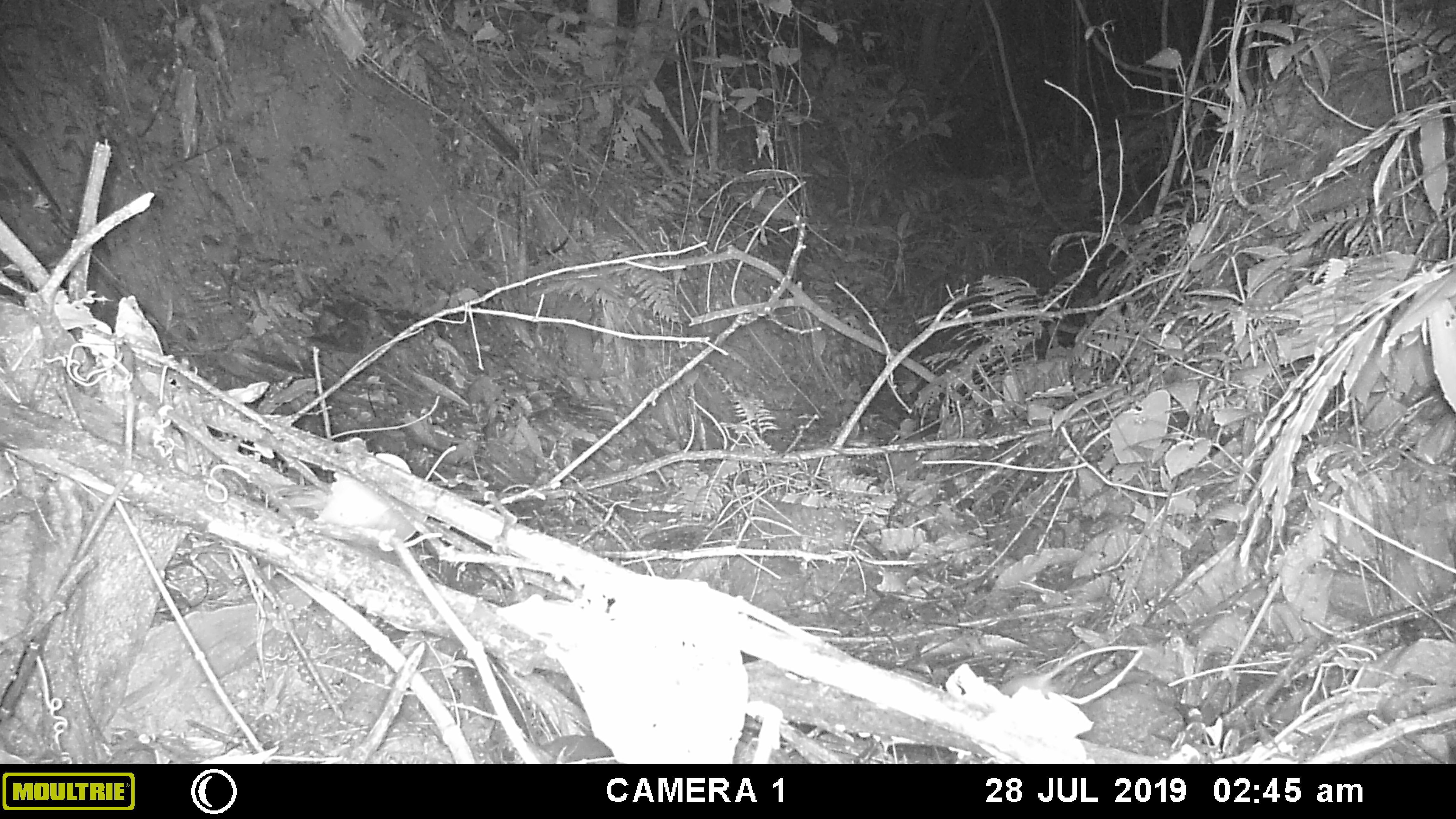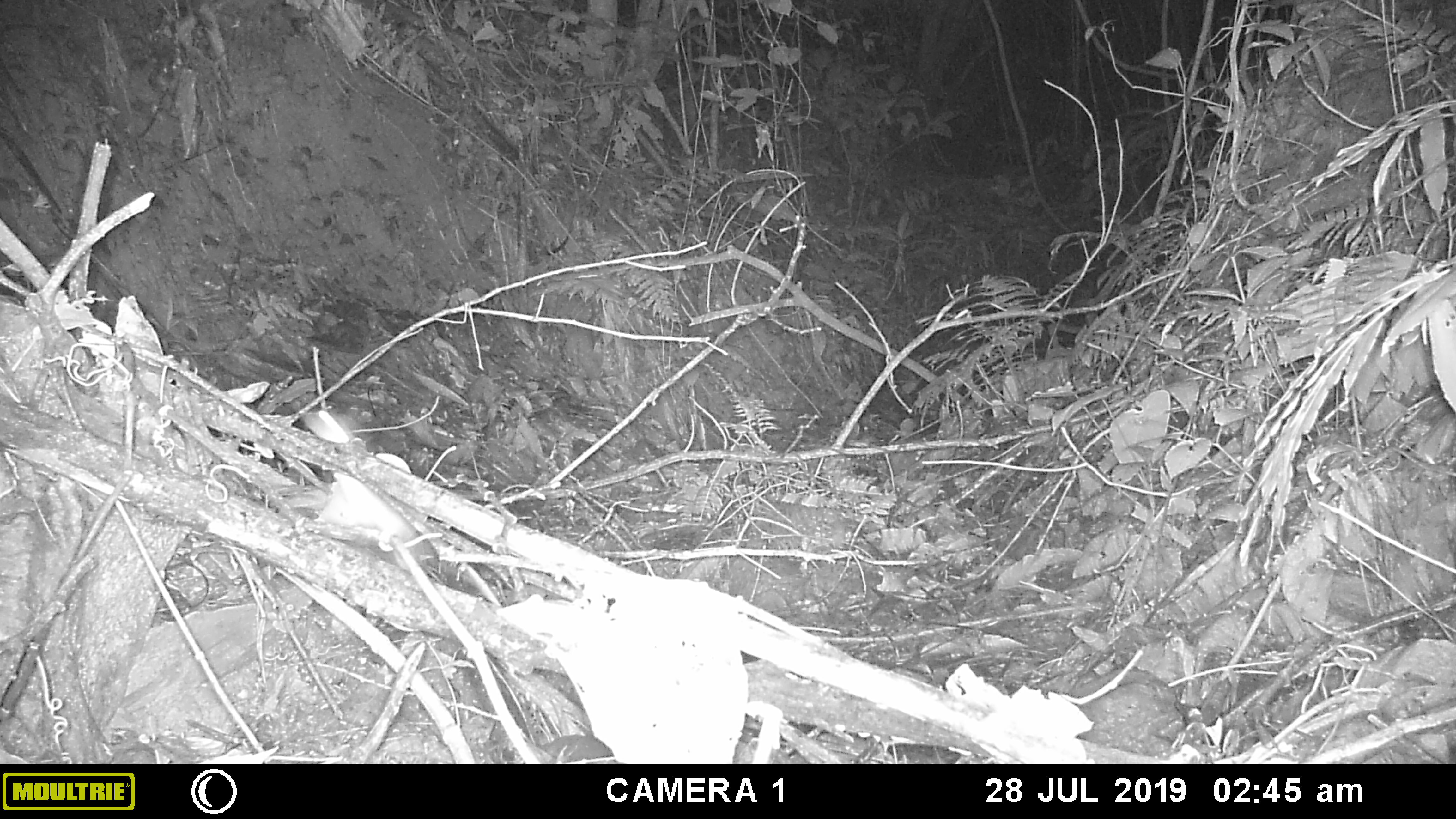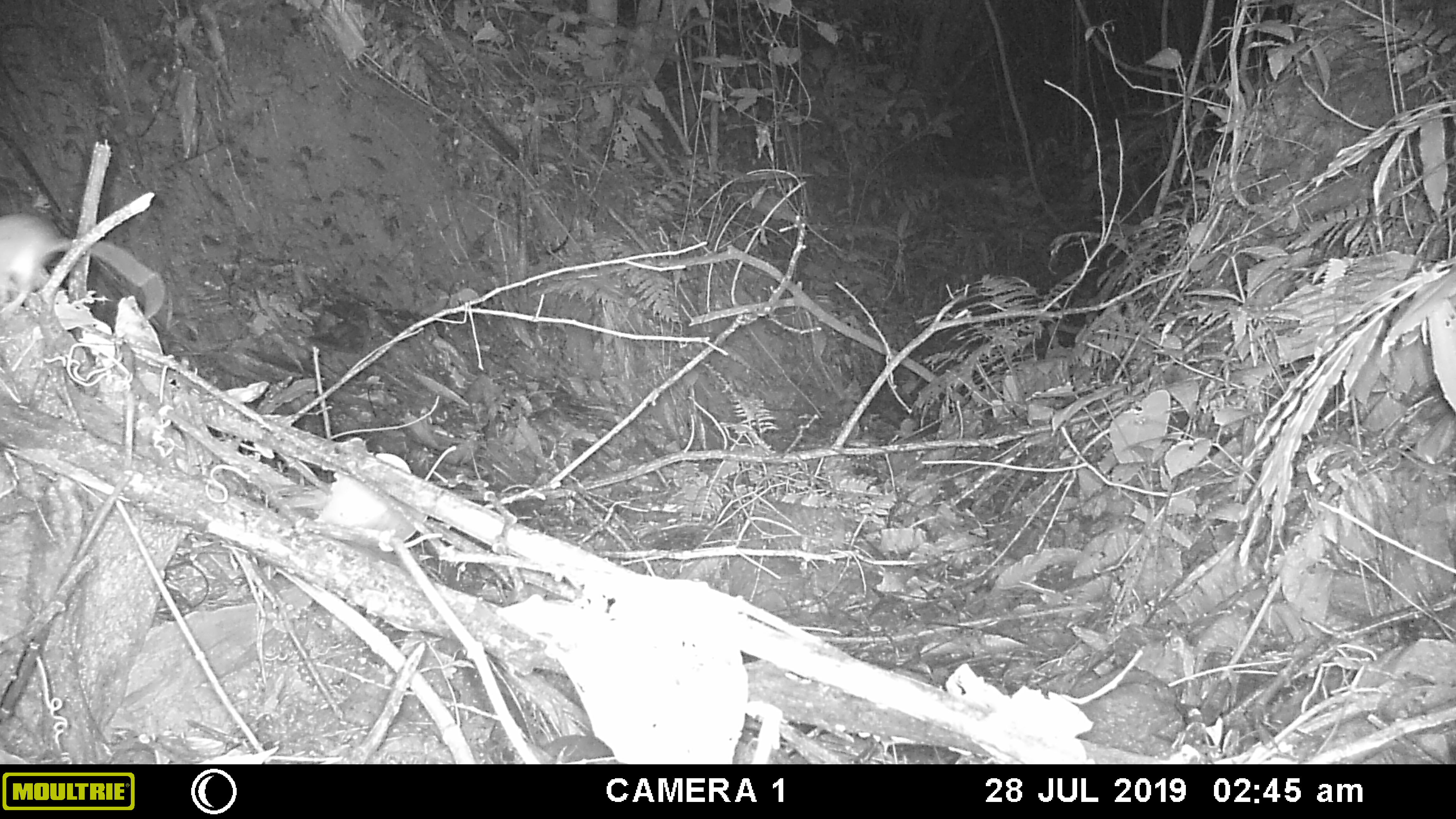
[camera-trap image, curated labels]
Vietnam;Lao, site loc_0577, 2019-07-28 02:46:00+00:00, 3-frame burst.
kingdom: Animalia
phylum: Chordata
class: Mammalia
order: Rodentia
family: Muridae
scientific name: Muridae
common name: old-world mice and rats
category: unidentified murid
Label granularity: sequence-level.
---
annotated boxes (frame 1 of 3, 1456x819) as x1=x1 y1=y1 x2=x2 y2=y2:
unidentified murid: x1=999 y1=645 x2=1150 y2=699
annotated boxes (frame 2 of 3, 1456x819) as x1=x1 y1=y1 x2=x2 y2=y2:
unidentified murid: x1=298 y1=408 x2=501 y2=606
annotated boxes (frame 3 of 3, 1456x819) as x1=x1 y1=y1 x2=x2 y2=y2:
unidentified murid: x1=0 y1=212 x2=166 y2=321